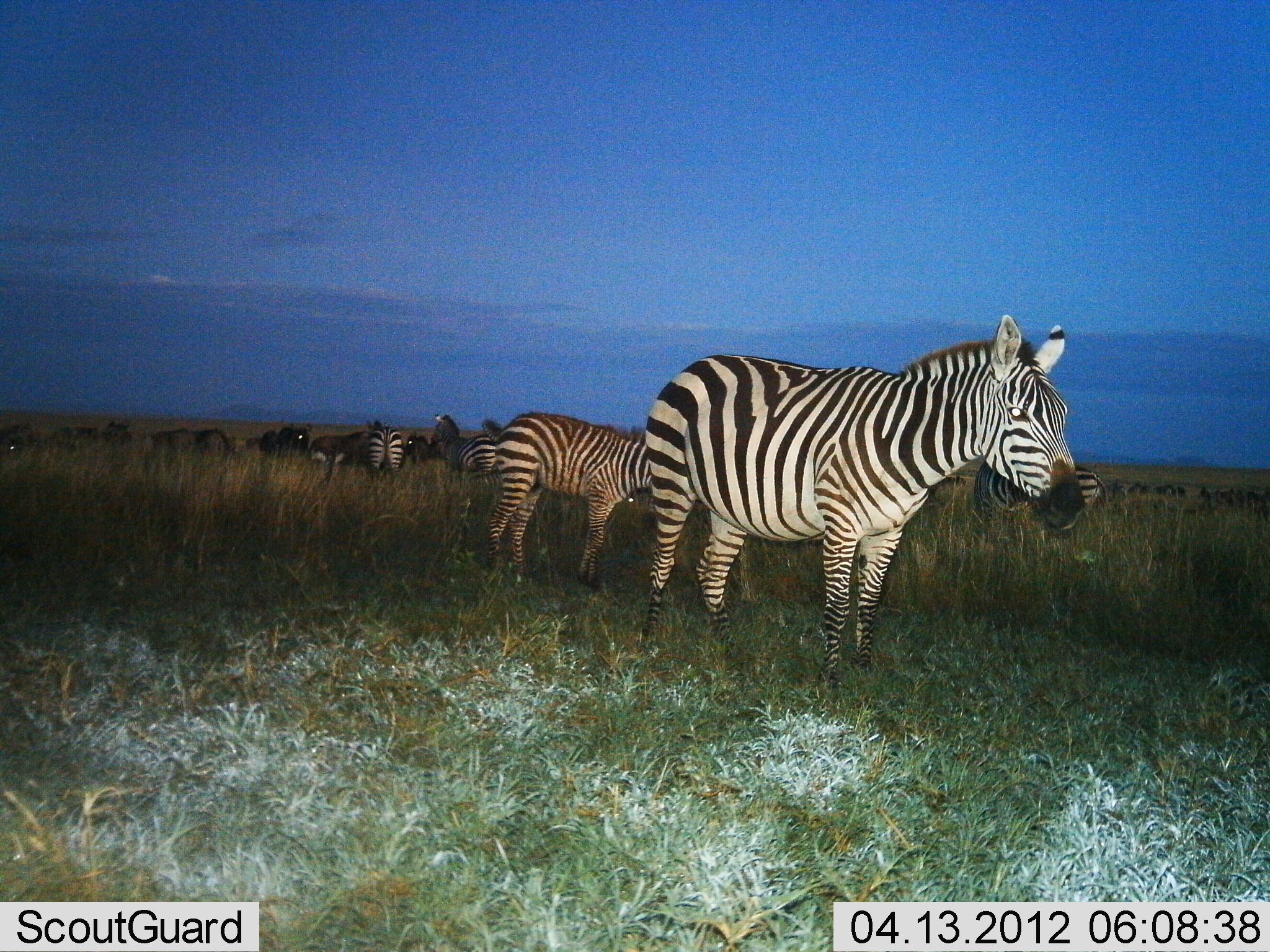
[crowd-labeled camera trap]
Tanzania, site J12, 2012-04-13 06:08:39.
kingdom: Animalia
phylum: Chordata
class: Mammalia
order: Artiodactyla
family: Bovidae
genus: Connochaetes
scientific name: Connochaetes taurinus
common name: blue wildebeest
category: wildebeest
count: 11-50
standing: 88%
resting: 0%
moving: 25%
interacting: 0%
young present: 0%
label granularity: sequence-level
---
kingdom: Animalia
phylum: Chordata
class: Mammalia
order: Perissodactyla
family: Equidae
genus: Equus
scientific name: Equus quagga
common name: plains zebra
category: zebra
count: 6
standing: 96%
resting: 7%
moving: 15%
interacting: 0%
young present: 37%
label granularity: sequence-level